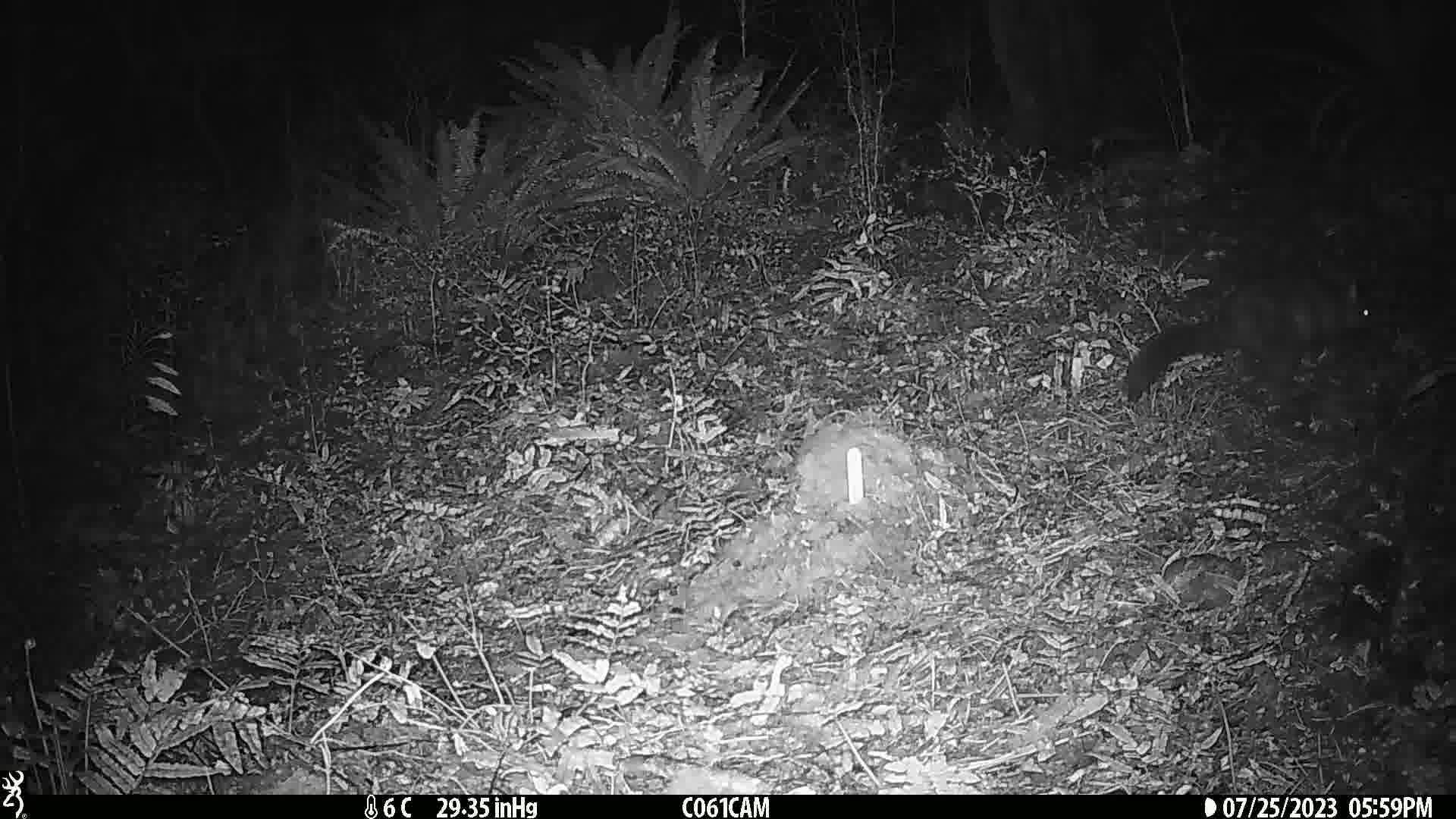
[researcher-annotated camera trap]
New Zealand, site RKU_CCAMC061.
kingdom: Animalia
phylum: Chordata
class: Mammalia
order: Diprotodontia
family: Phalangeridae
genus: Trichosurus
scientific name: Trichosurus vulpecula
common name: common brushtail possum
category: possum